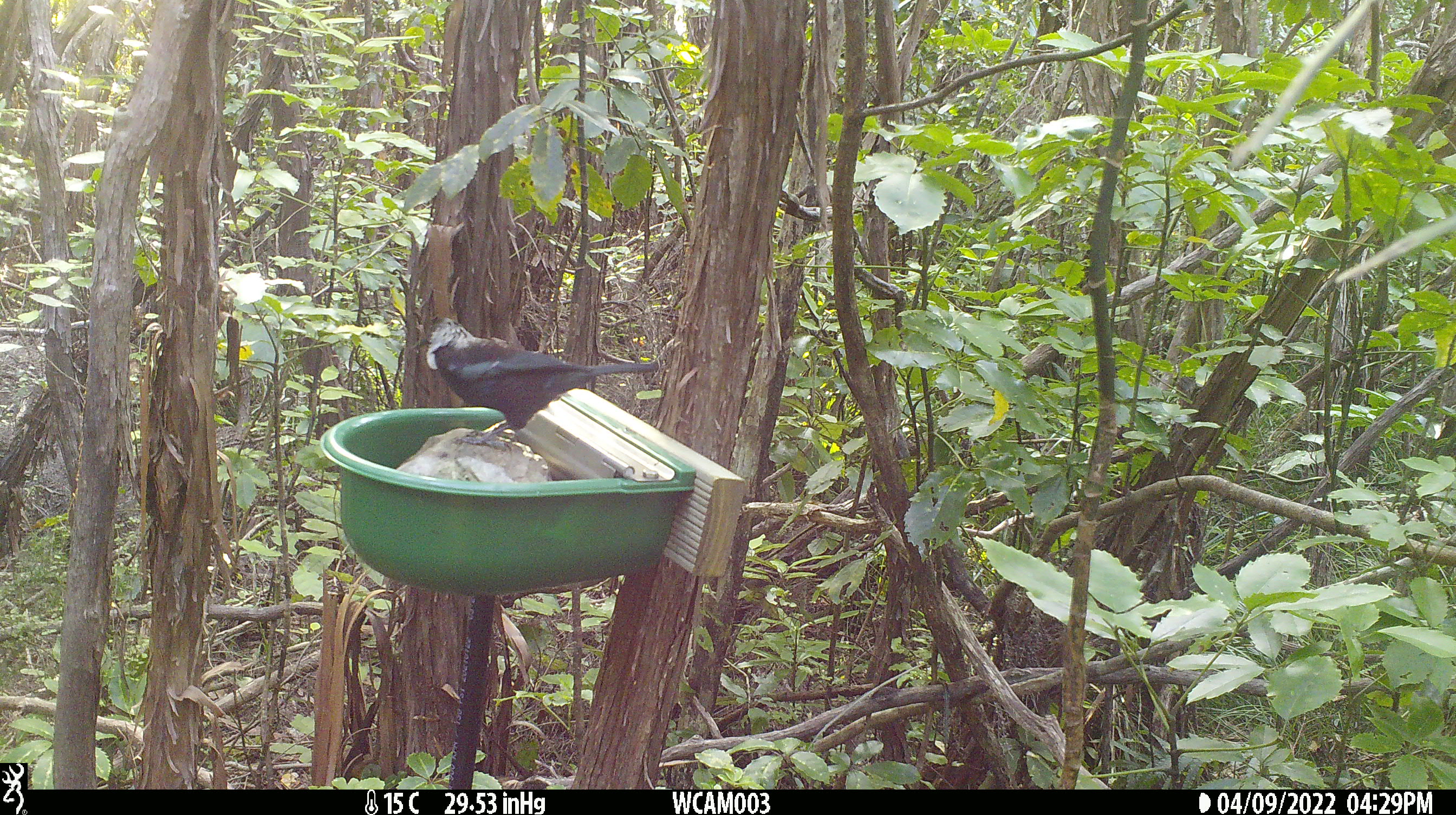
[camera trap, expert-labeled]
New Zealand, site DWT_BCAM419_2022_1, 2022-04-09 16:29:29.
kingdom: Animalia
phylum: Chordata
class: Aves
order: Passeriformes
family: Meliphagidae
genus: Prosthemadera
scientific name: Prosthemadera novaeseelandiae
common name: tui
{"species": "tui (Prosthemadera novaeseelandiae)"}